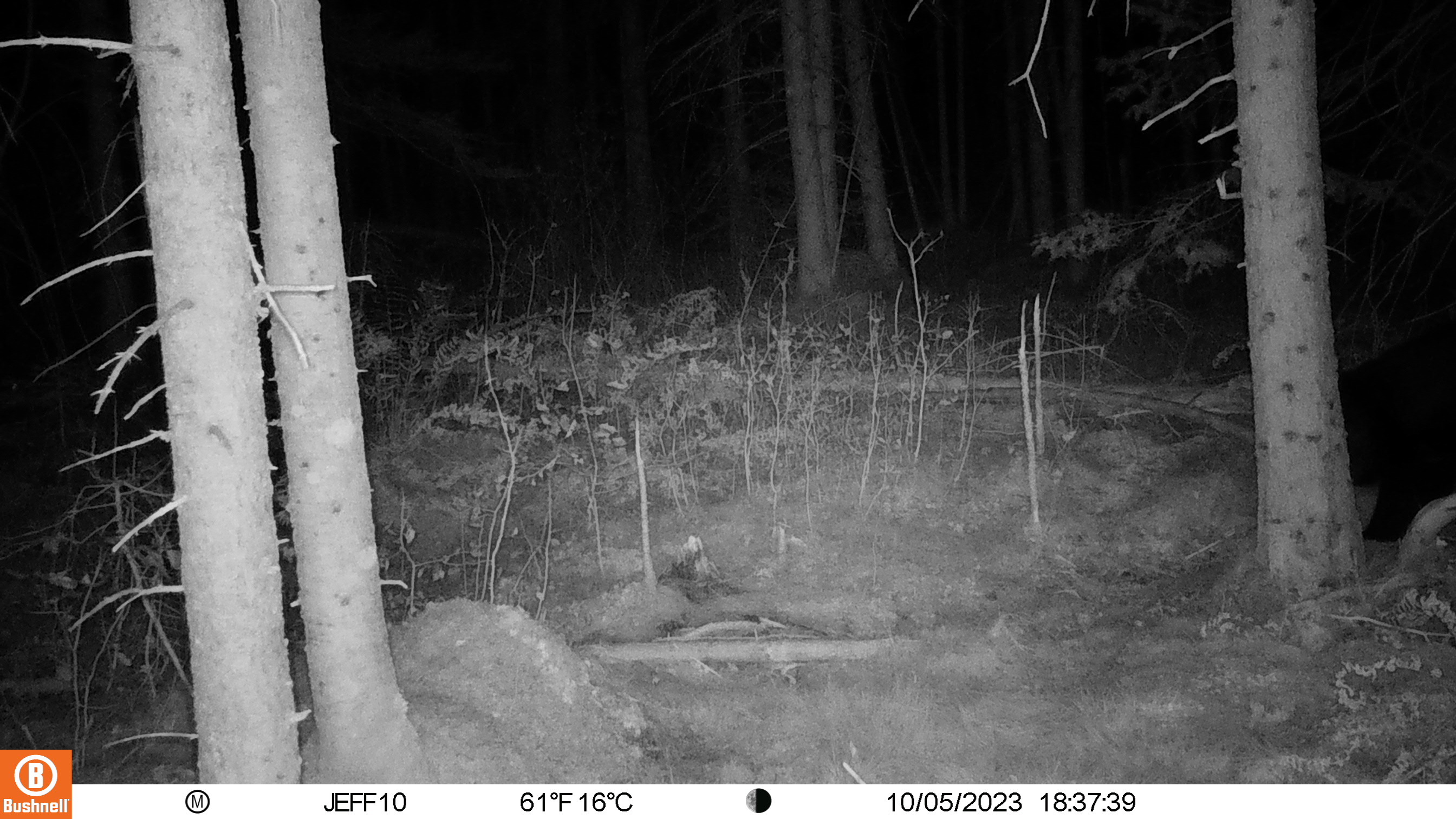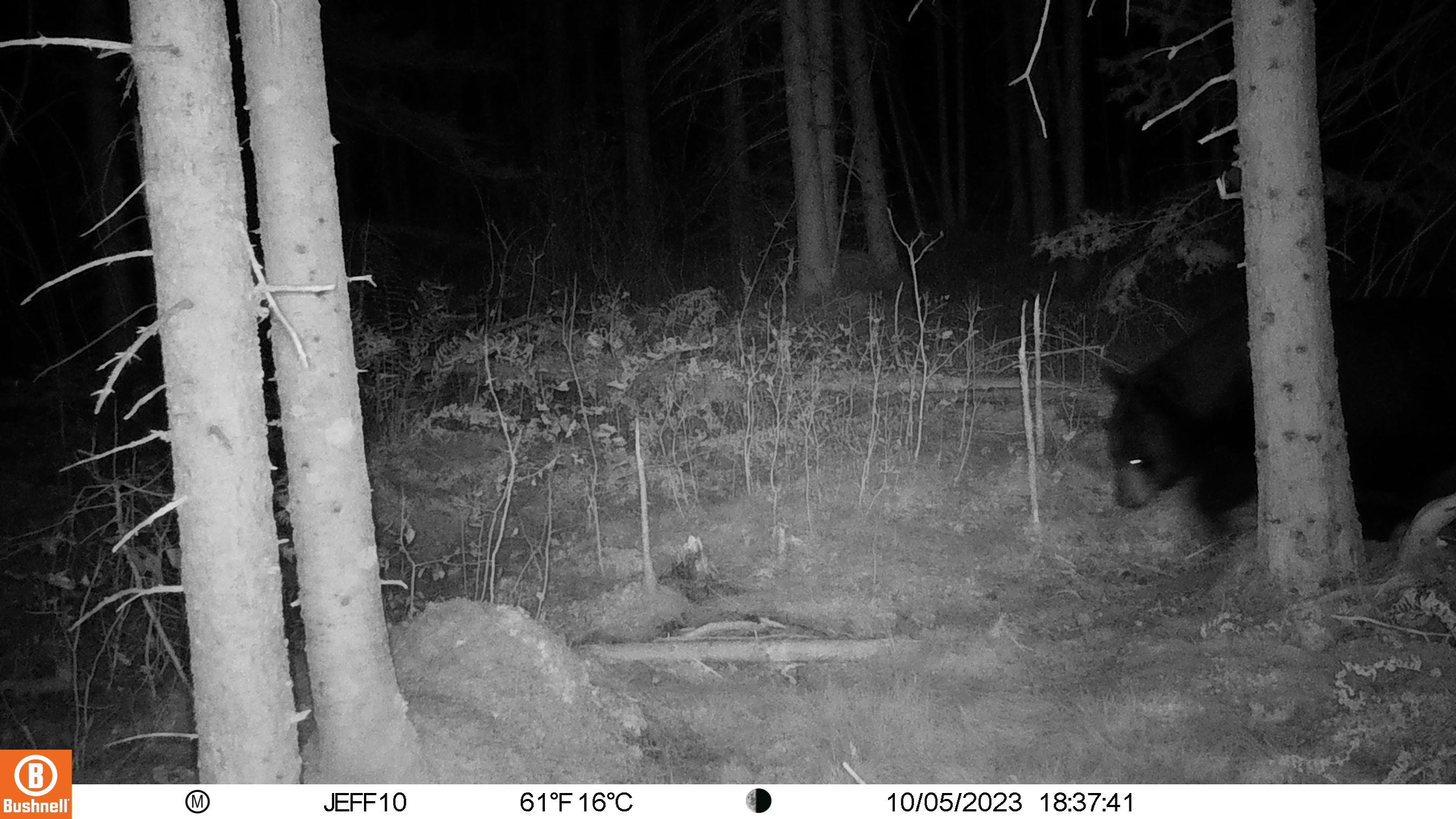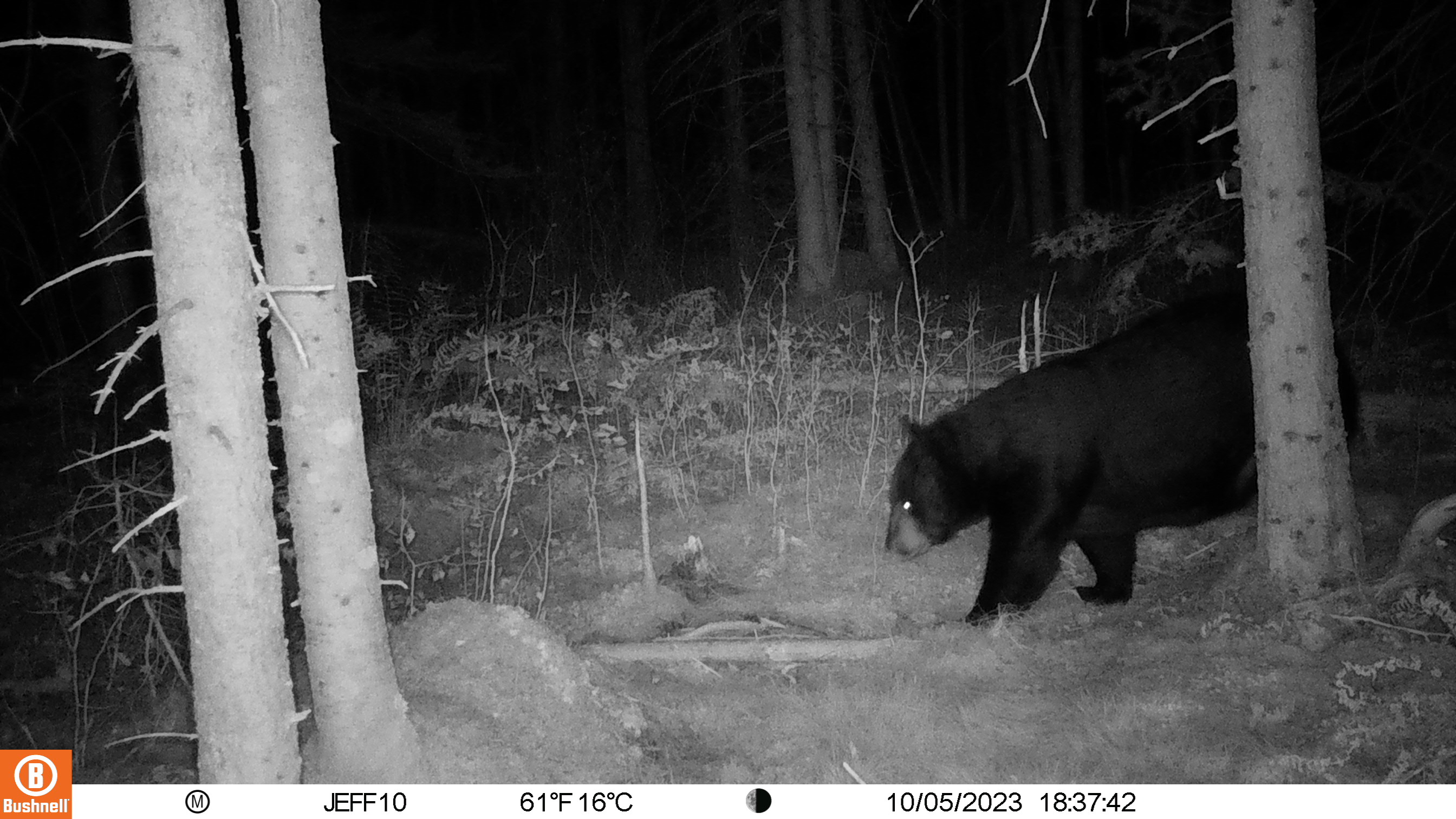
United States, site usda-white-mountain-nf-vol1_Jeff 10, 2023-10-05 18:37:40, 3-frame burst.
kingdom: Animalia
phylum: Chordata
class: Mammalia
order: Carnivora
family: Ursidae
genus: Ursus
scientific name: Ursus americanus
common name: black bear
Black bear (Ursus americanus).